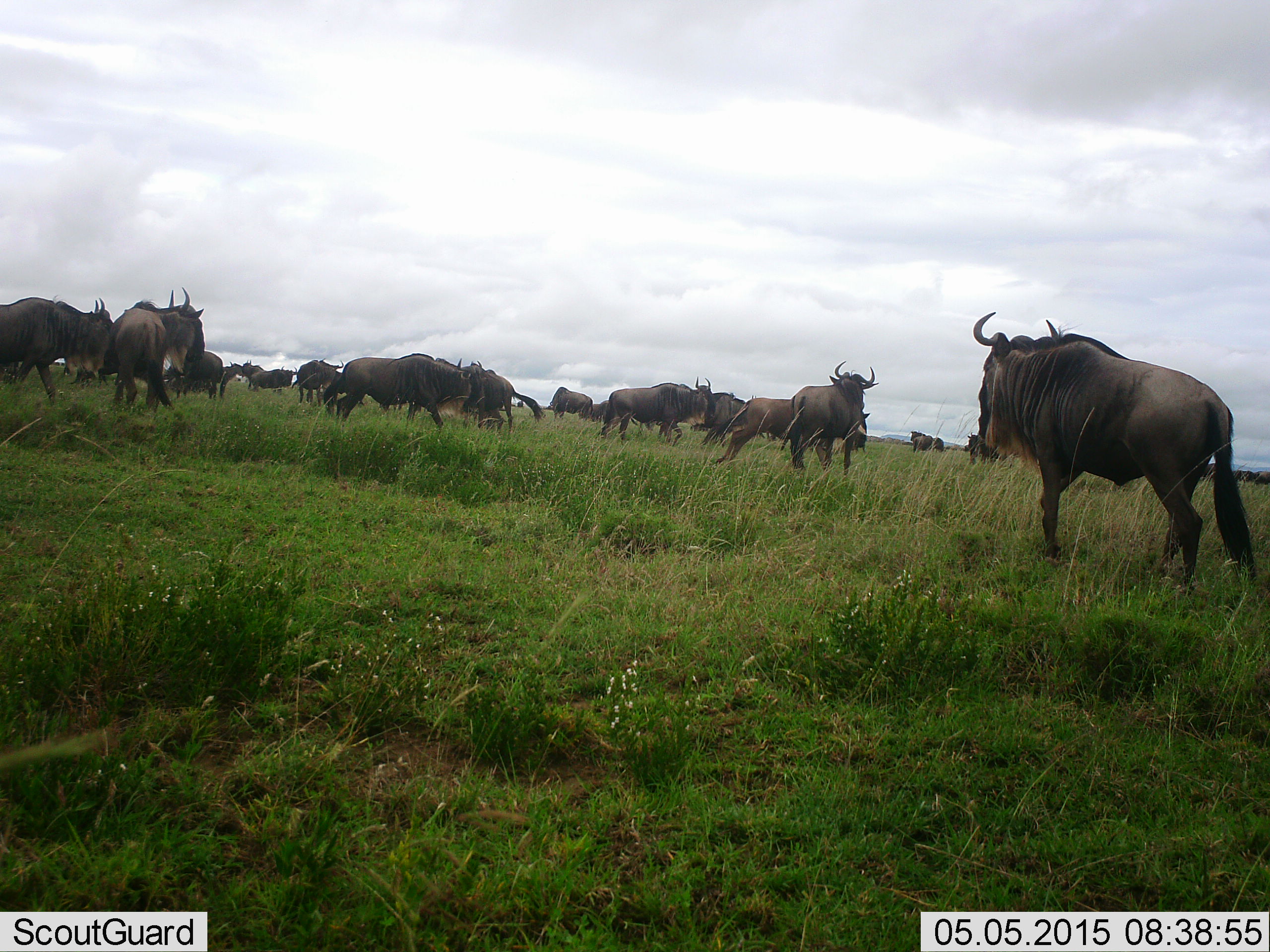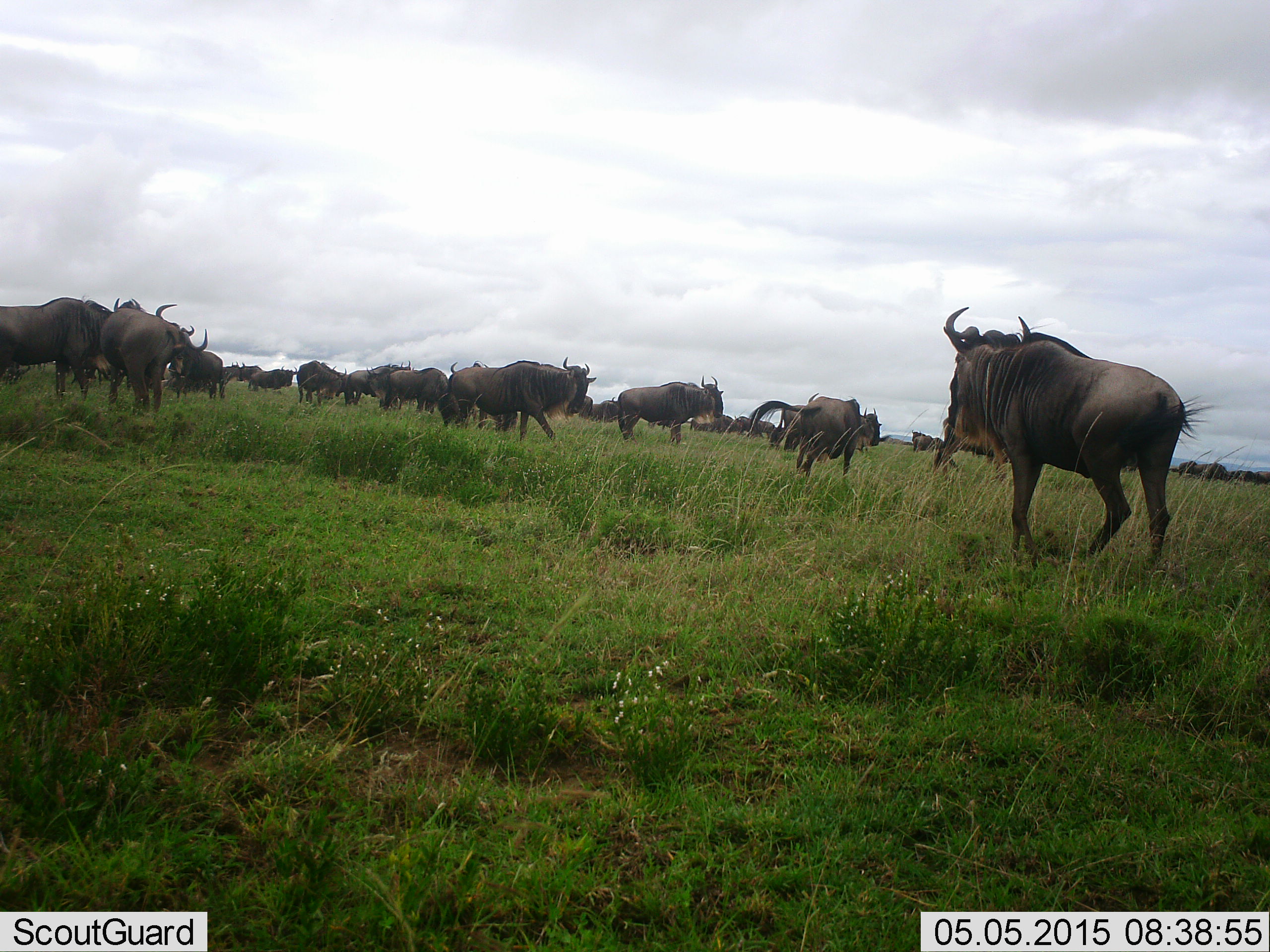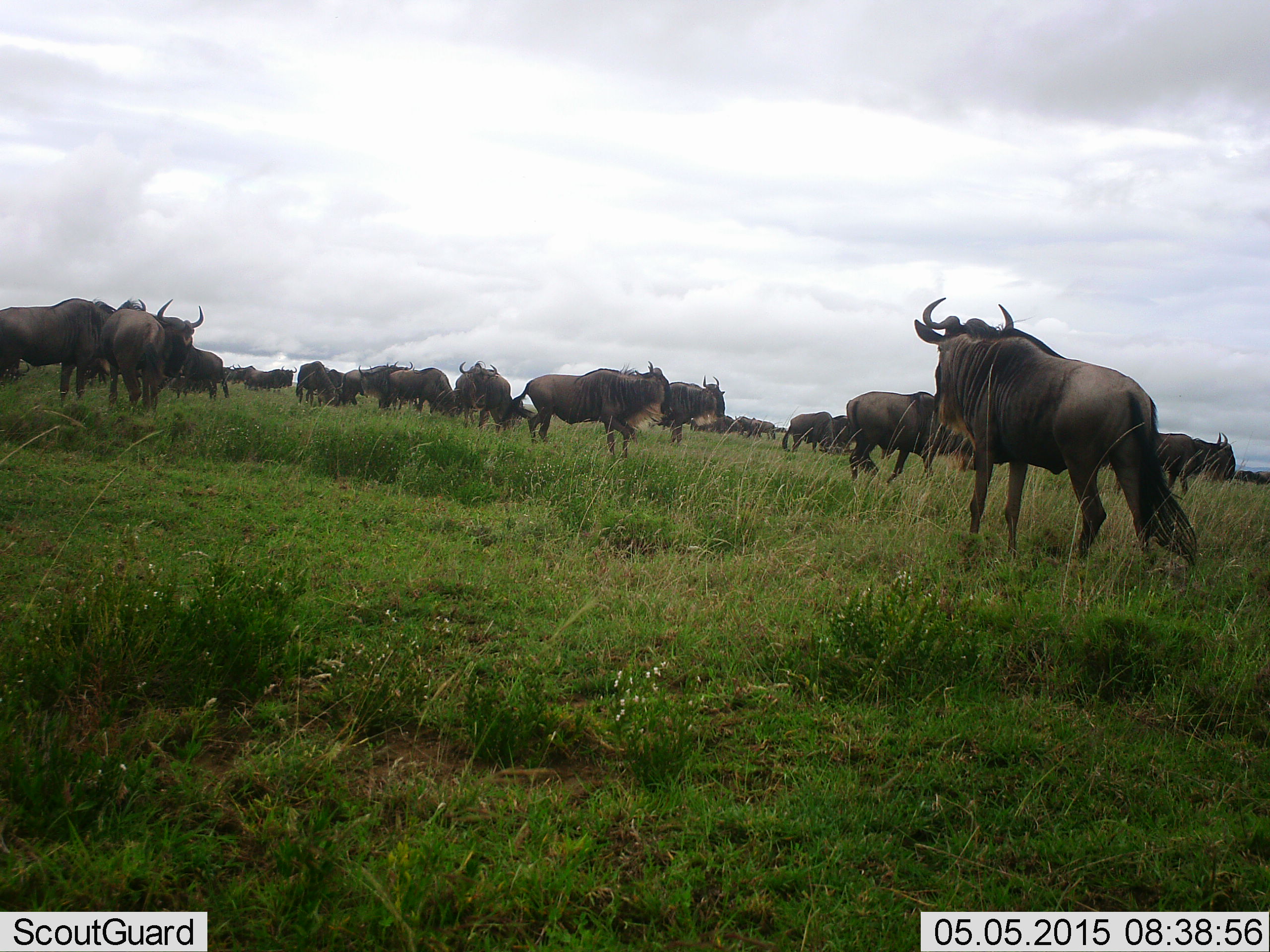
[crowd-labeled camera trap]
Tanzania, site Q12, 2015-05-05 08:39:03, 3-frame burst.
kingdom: Animalia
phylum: Chordata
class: Mammalia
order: Artiodactyla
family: Bovidae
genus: Connochaetes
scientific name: Connochaetes taurinus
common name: blue wildebeest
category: wildebeest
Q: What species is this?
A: Wildebeest (blue wildebeest) (Connochaetes taurinus).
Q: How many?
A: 11-50.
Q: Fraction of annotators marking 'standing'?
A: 40%.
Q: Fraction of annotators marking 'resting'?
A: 20%.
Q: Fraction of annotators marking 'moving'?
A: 90%.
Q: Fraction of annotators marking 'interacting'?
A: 10%.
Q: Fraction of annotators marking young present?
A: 0%.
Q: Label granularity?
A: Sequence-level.